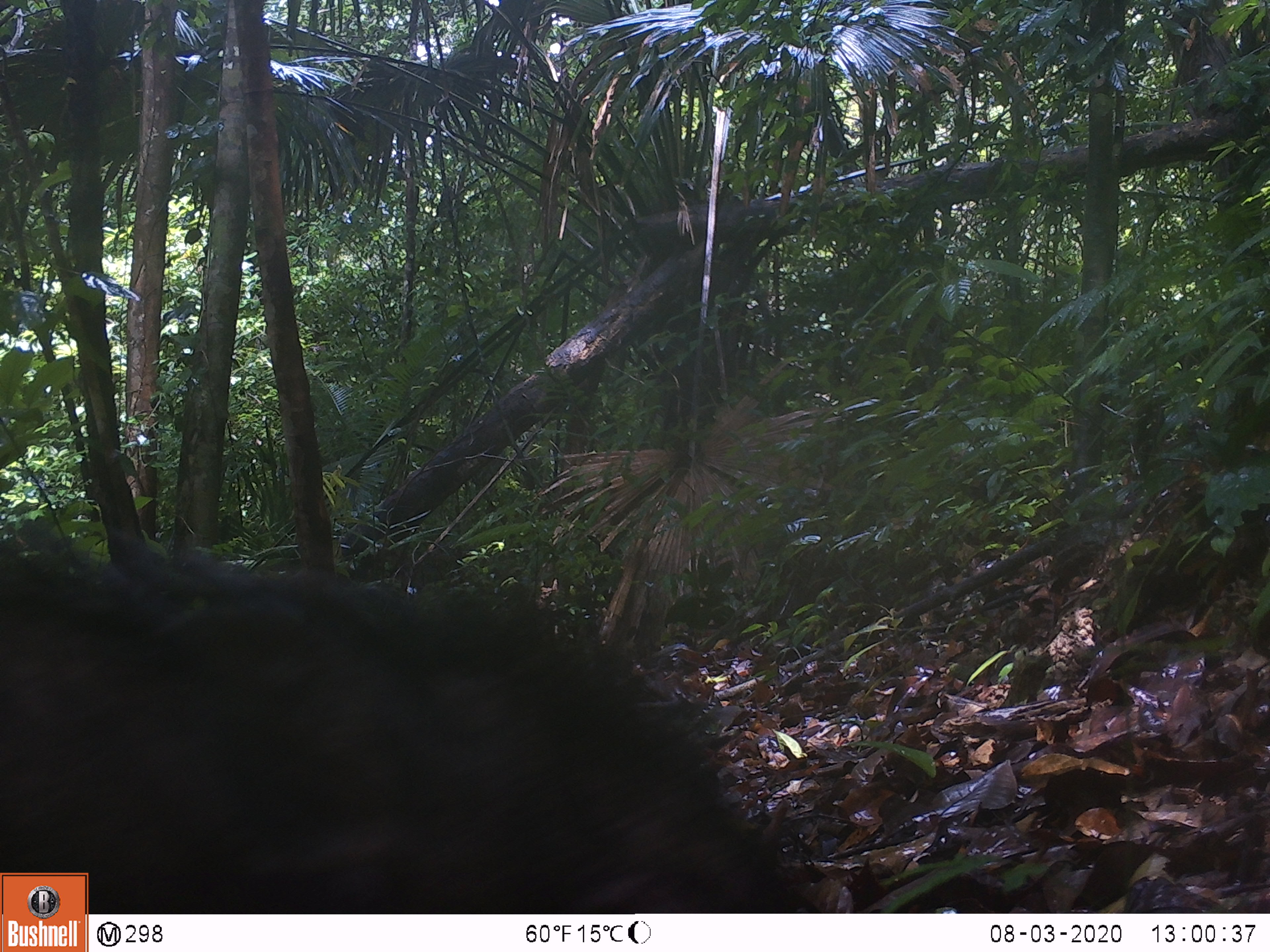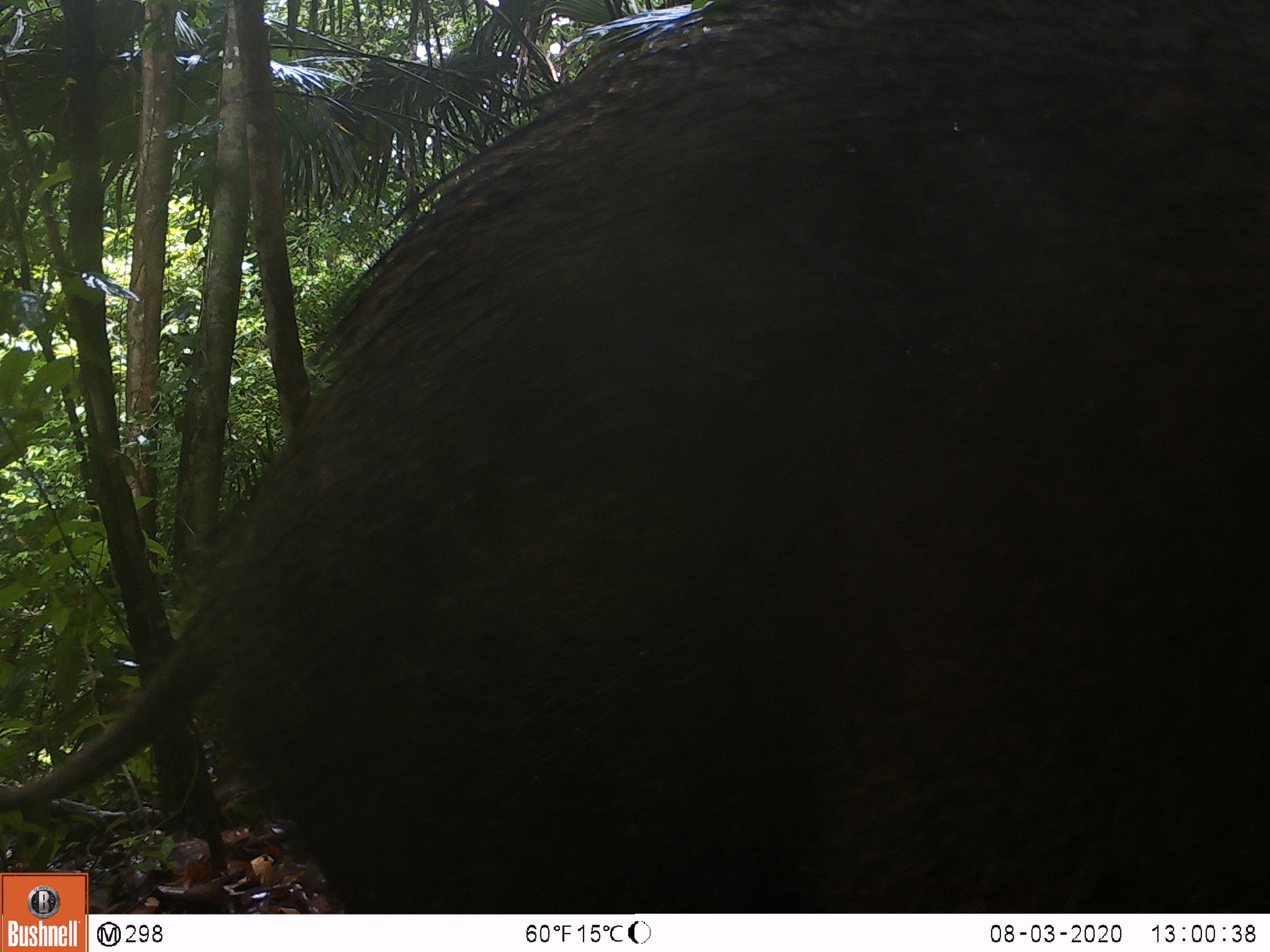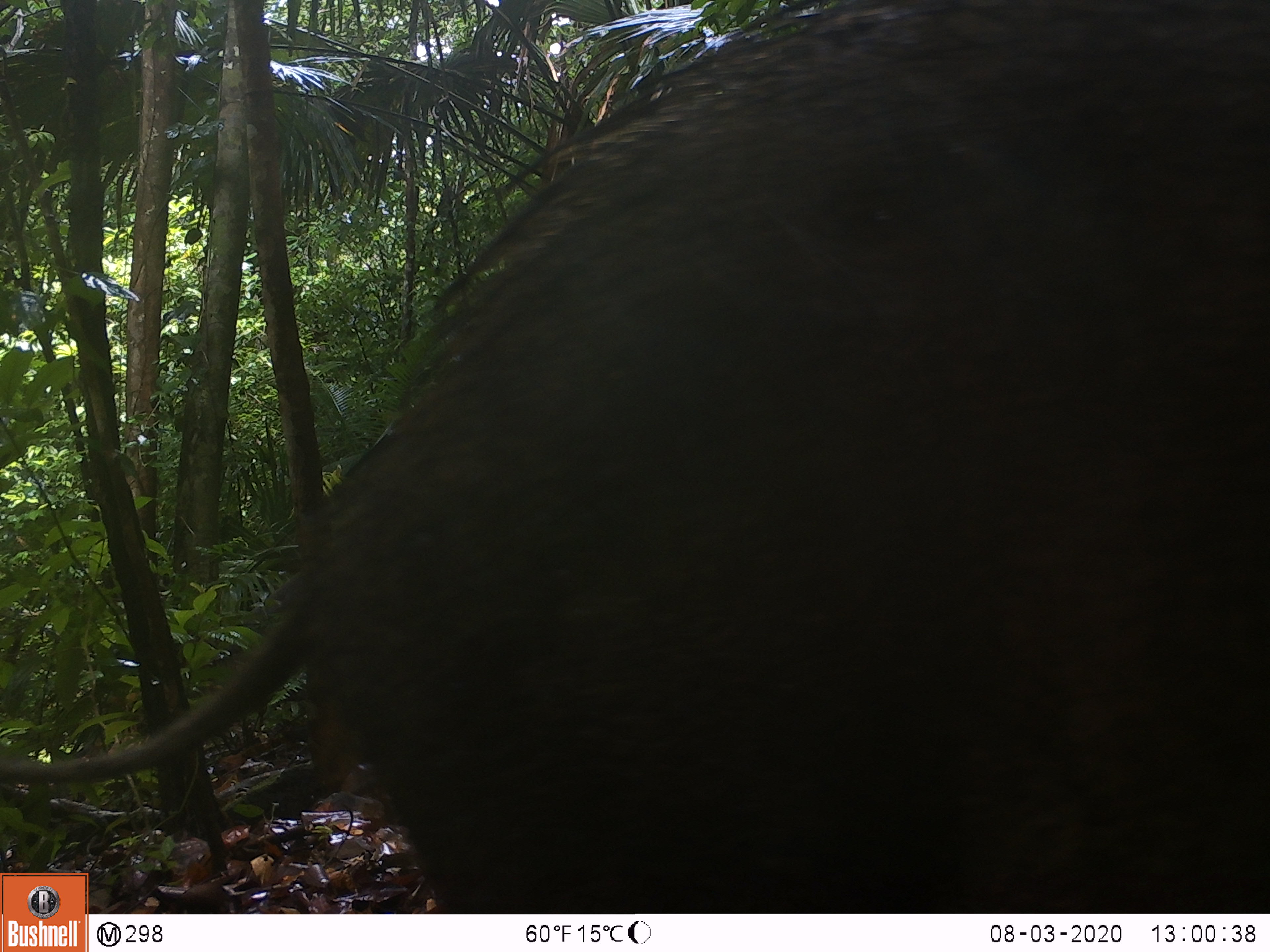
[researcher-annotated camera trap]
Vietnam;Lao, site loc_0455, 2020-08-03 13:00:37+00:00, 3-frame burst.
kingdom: Animalia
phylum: Chordata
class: Mammalia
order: Artiodactyla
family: Suidae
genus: Sus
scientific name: Sus scrofa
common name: eurasian wild pig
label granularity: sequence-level